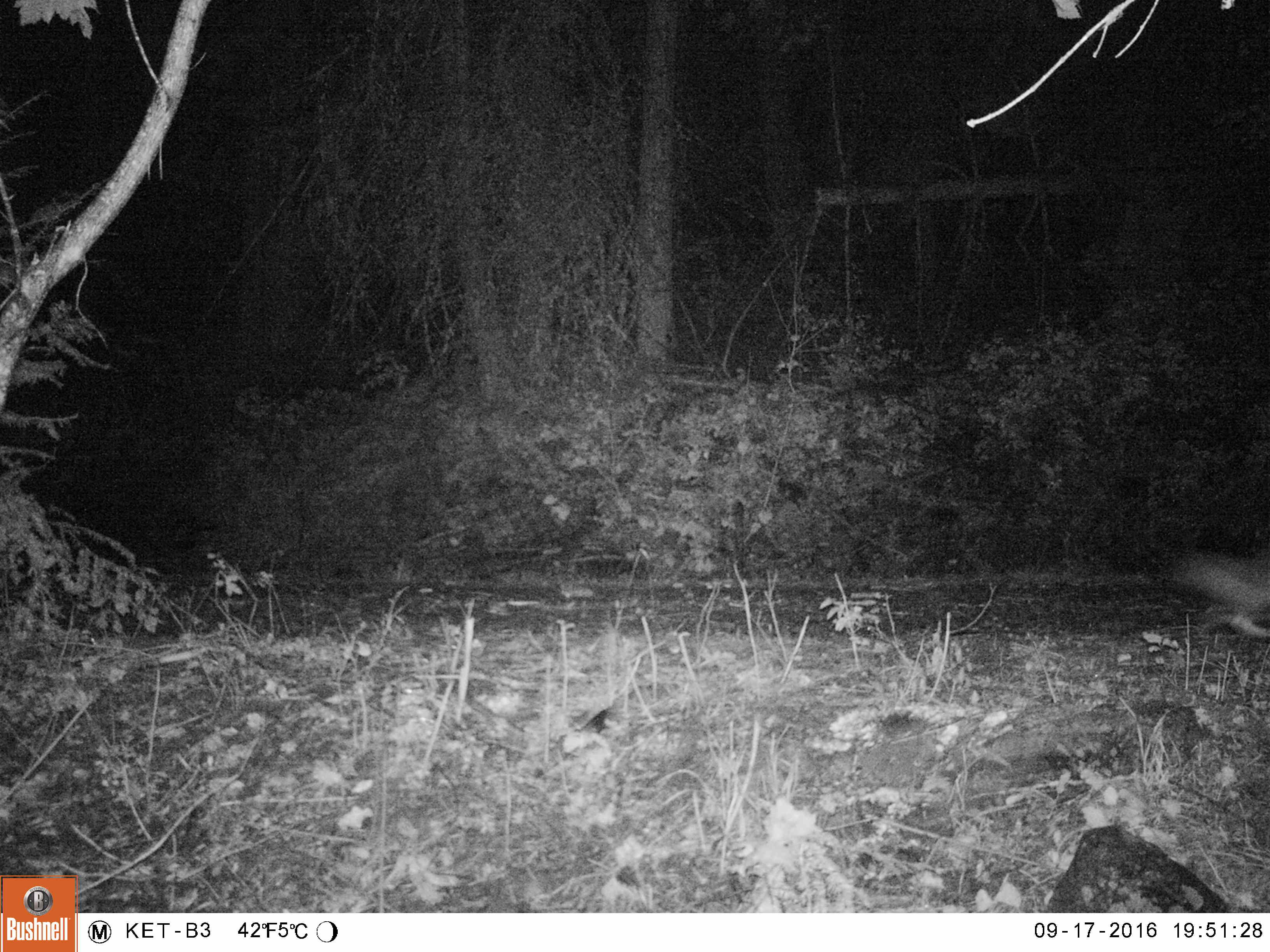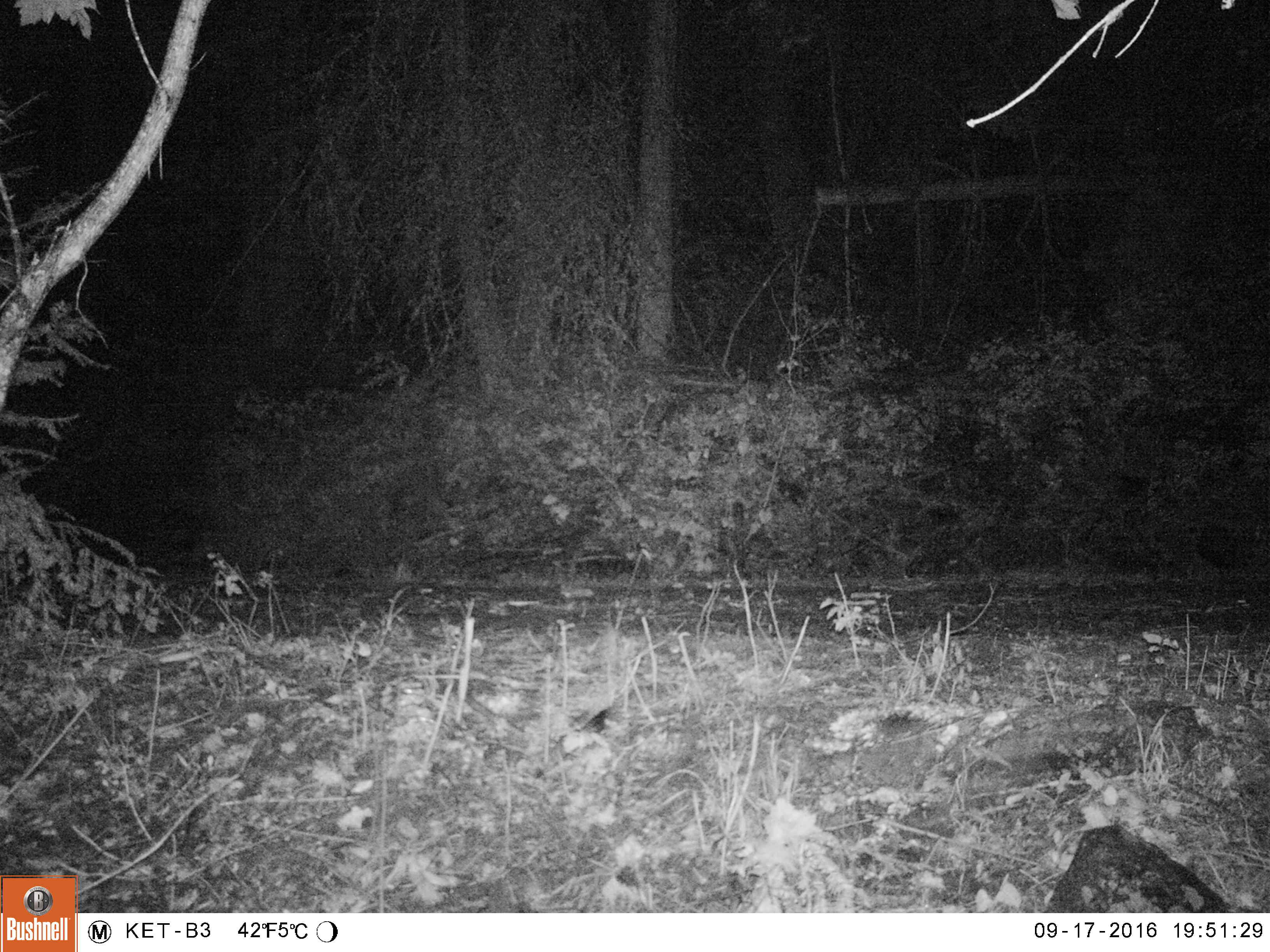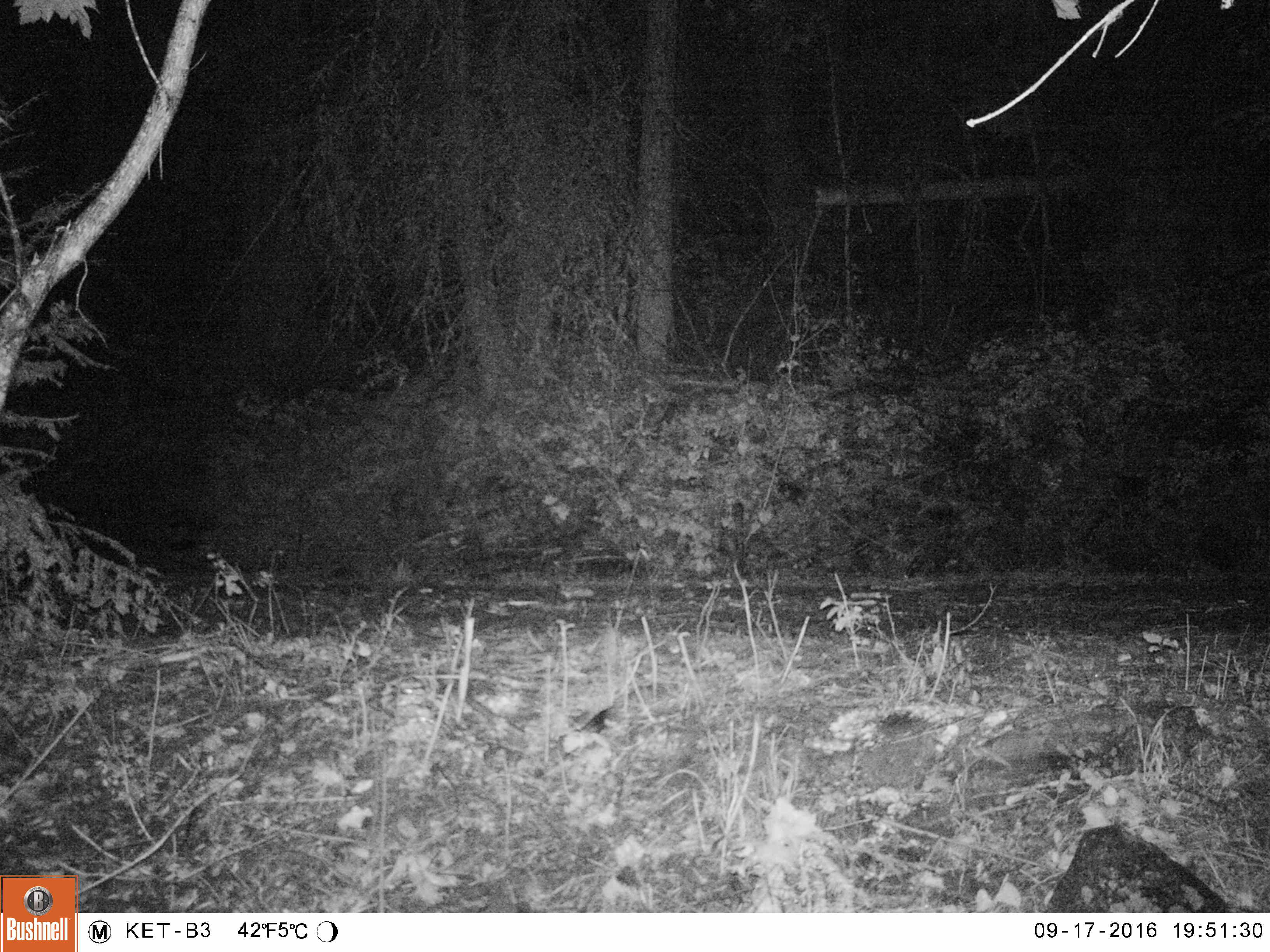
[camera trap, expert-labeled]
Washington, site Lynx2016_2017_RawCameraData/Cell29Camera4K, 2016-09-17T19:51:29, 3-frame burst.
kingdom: Animalia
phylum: Chordata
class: Mammalia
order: Lagomorpha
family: Leporidae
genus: Lepus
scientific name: Lepus americanus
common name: snowshoe hare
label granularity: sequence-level